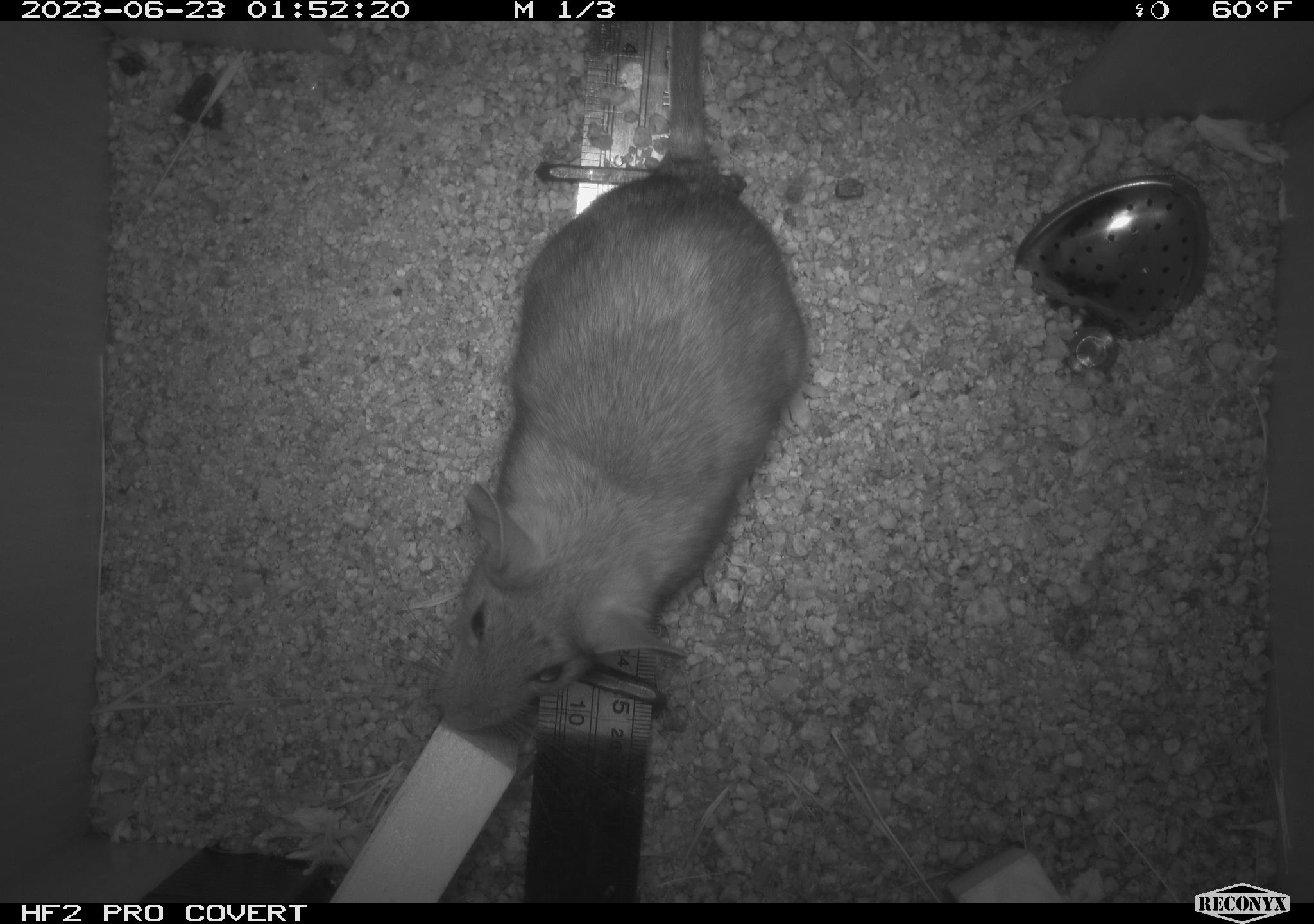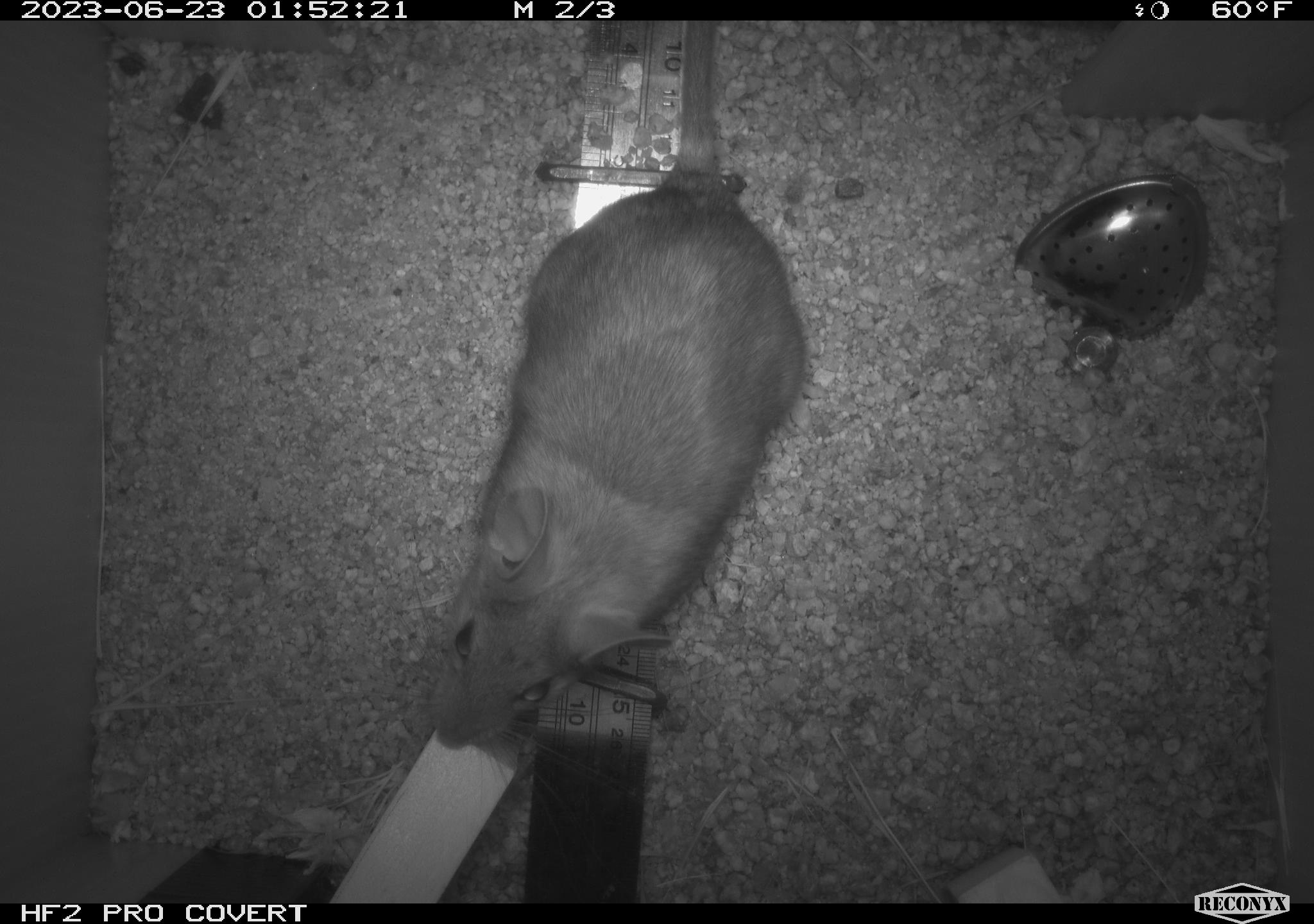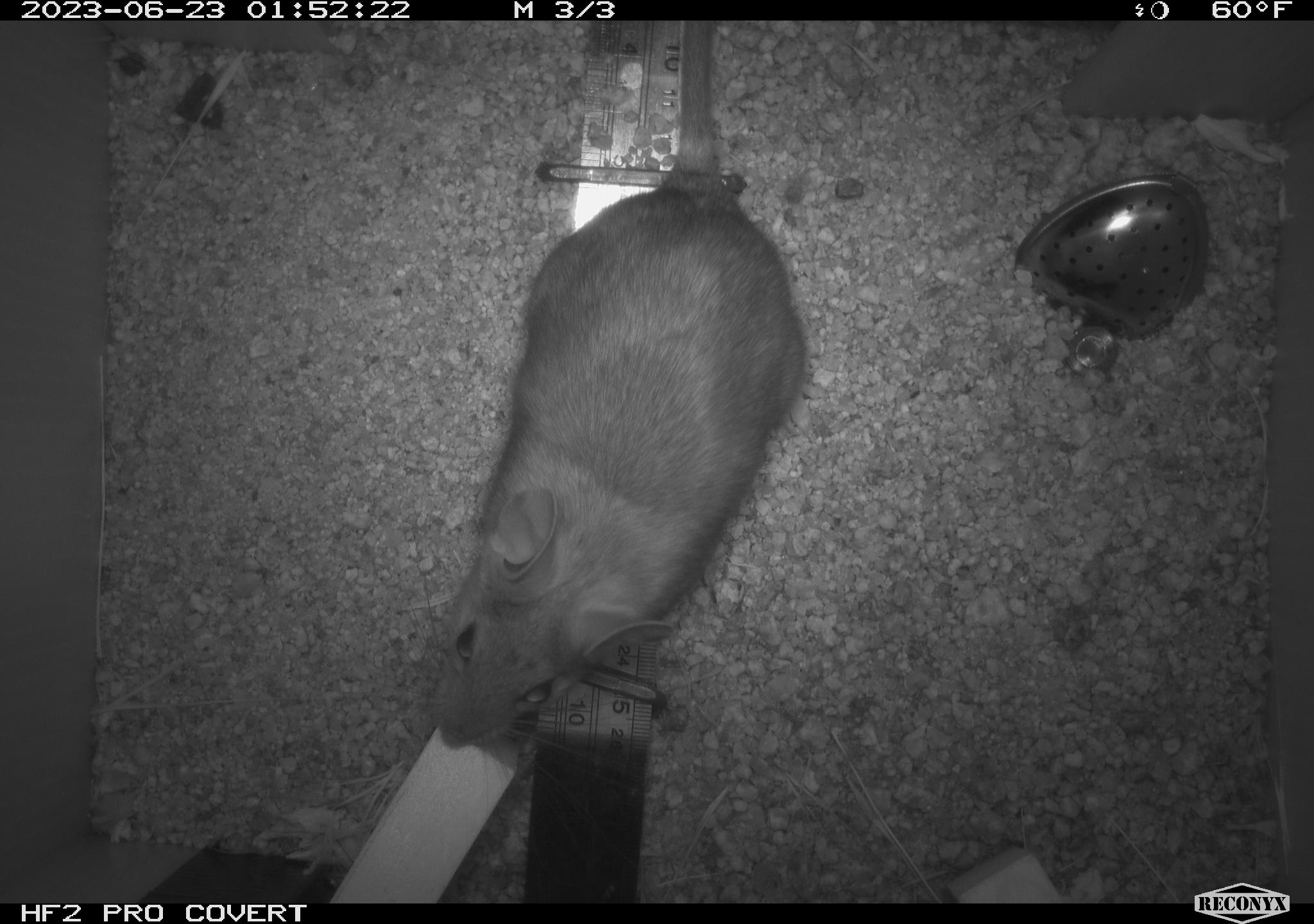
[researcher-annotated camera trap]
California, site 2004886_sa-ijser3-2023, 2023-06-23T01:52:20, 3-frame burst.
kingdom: Animalia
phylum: Chordata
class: Mammalia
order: Rodentia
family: Cricetidae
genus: Neotoma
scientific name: Neotoma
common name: pack rat or woodrat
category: neotoma species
Neotoma species (pack rat or woodrat) (Neotoma).